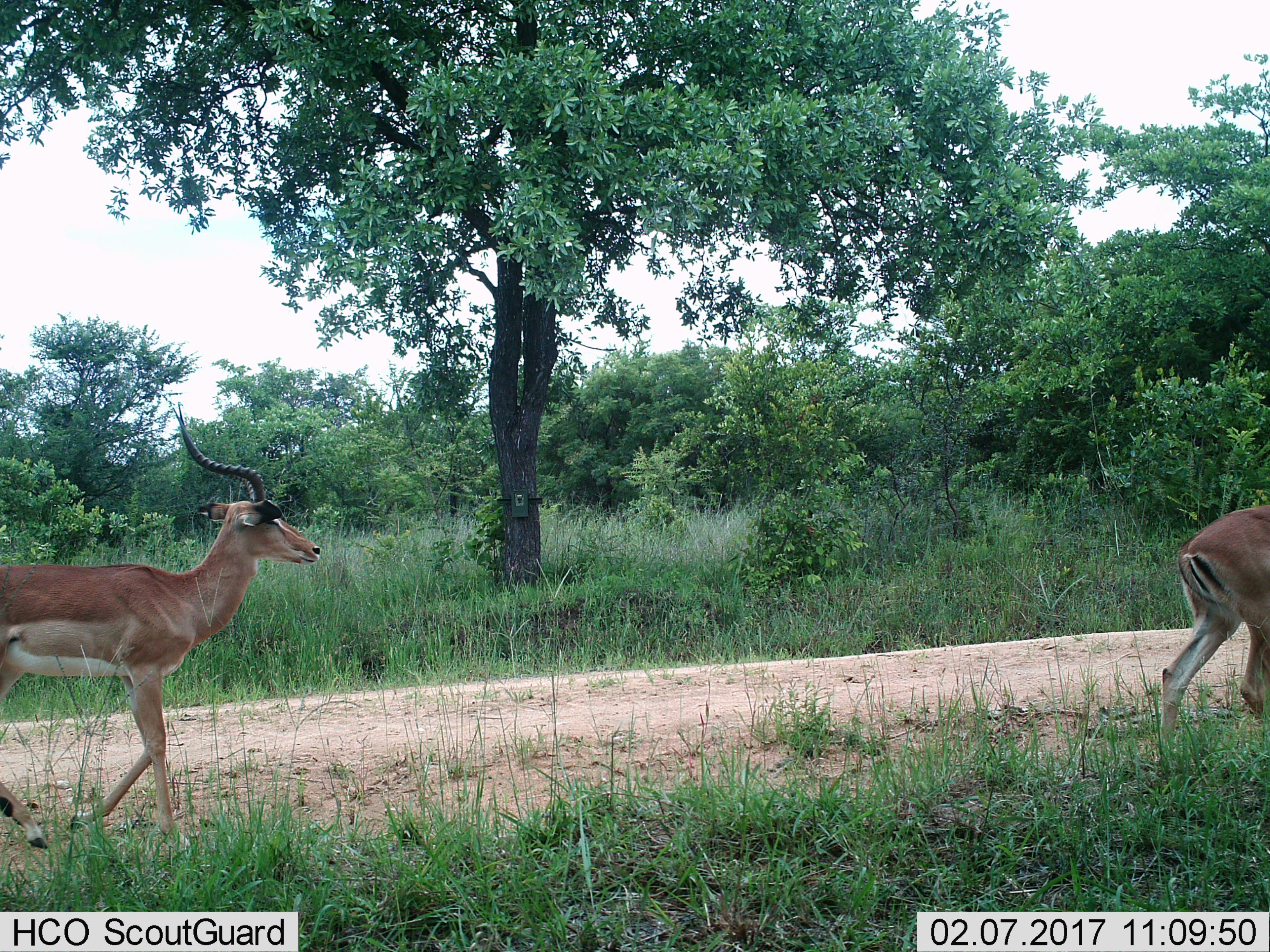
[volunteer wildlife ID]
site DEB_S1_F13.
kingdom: Animalia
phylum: Chordata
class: Mammalia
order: Artiodactyla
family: Bovidae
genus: Aepyceros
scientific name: Aepyceros melampus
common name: impala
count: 2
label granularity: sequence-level